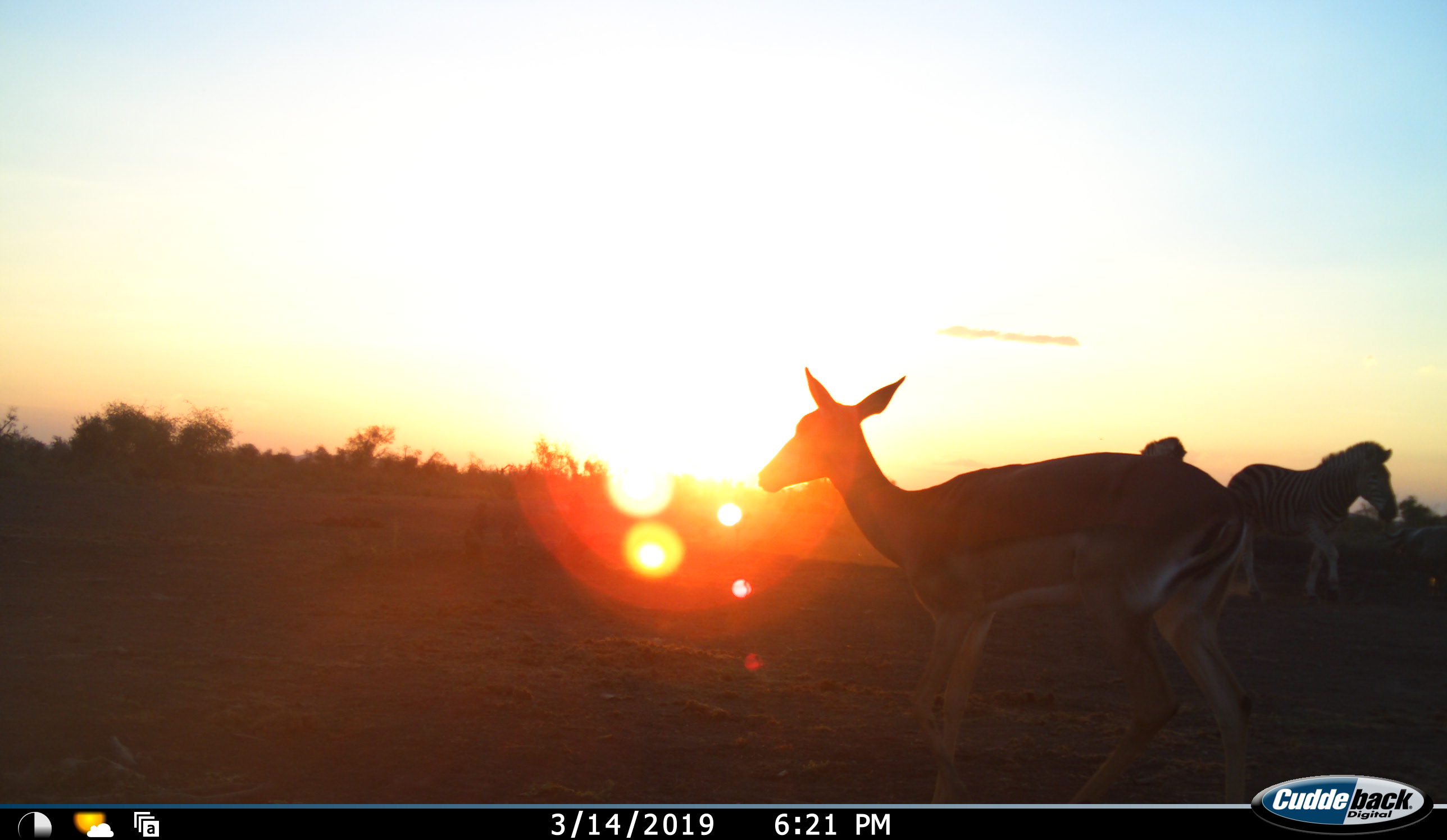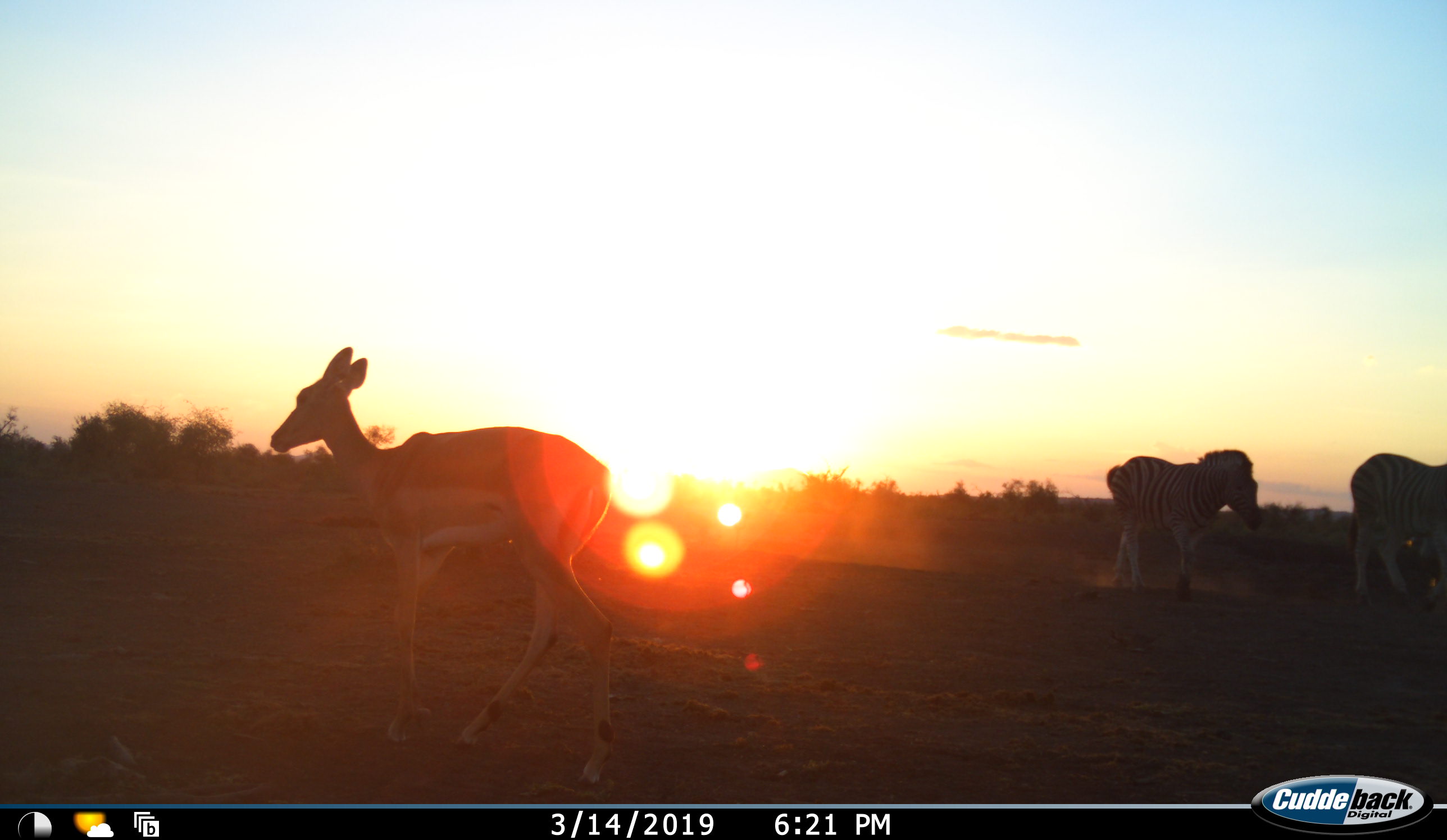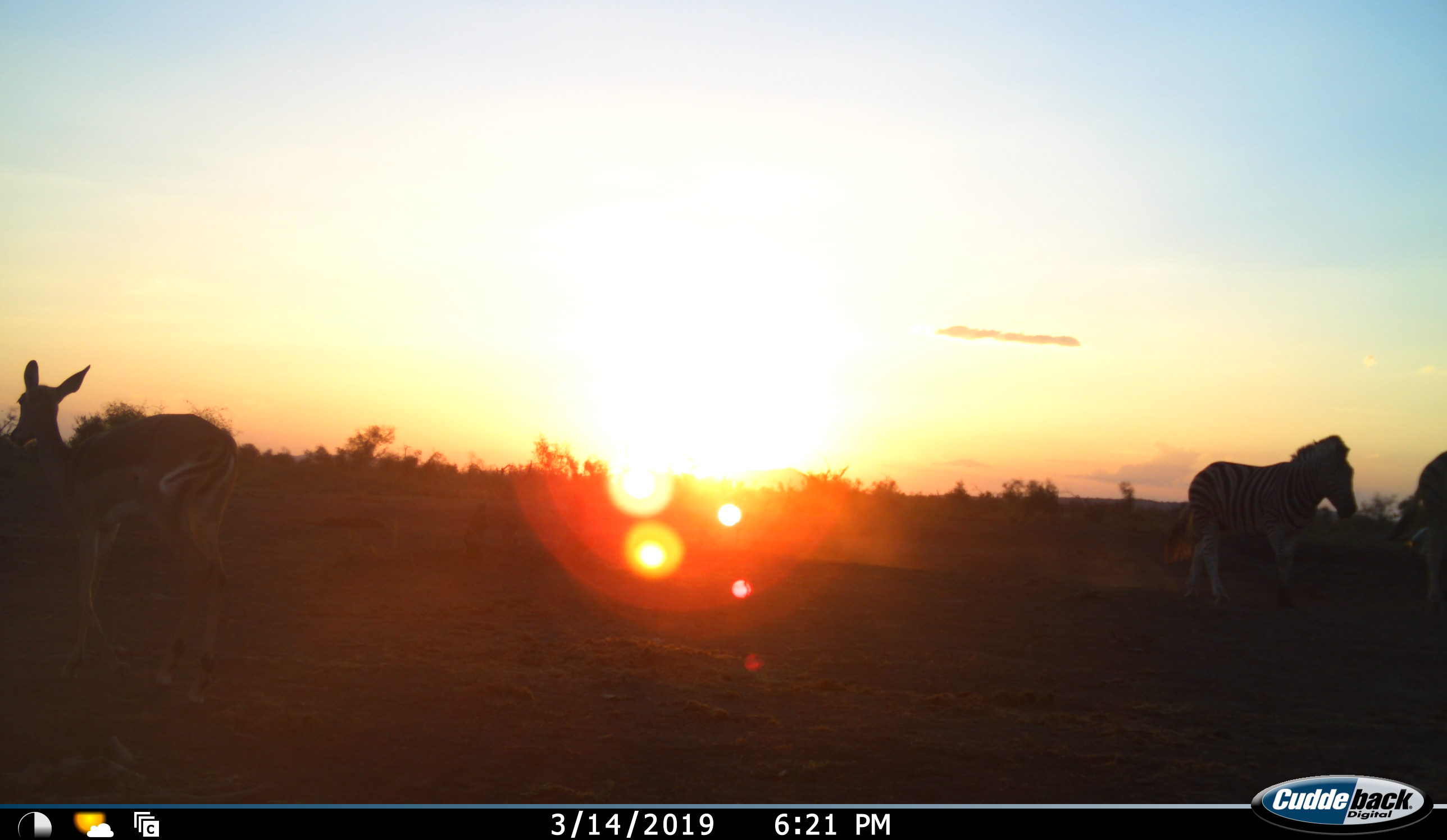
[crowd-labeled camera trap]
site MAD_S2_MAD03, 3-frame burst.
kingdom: Animalia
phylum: Chordata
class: Mammalia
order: Artiodactyla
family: Bovidae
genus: Aepyceros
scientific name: Aepyceros melampus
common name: impala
Impala (Aepyceros melampus), count 1. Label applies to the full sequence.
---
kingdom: Animalia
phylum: Chordata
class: Mammalia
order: Perissodactyla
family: Equidae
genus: Equus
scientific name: Equus quagga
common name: plains zebra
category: zebraplains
Zebraplains (plains zebra) (Equus quagga), count 2. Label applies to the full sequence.